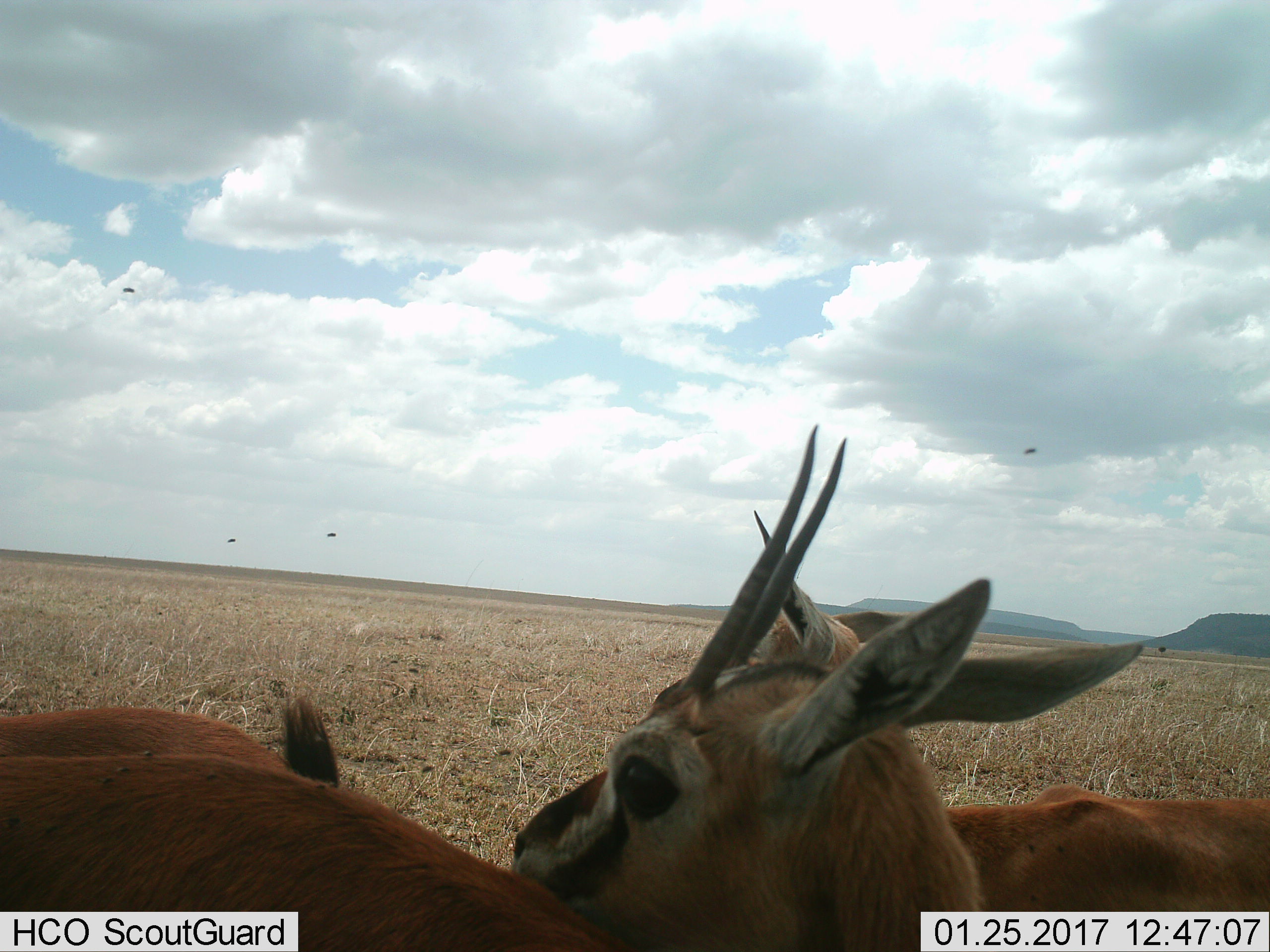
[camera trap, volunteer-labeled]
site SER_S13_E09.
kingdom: Animalia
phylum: Chordata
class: Mammalia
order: Artiodactyla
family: Bovidae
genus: Eudorcas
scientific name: Eudorcas thomsonii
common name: thomson's gazelle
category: gazellethomsons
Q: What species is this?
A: Gazellethomsons (thomson's gazelle) (Eudorcas thomsonii).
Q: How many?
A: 2.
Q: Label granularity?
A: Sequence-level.